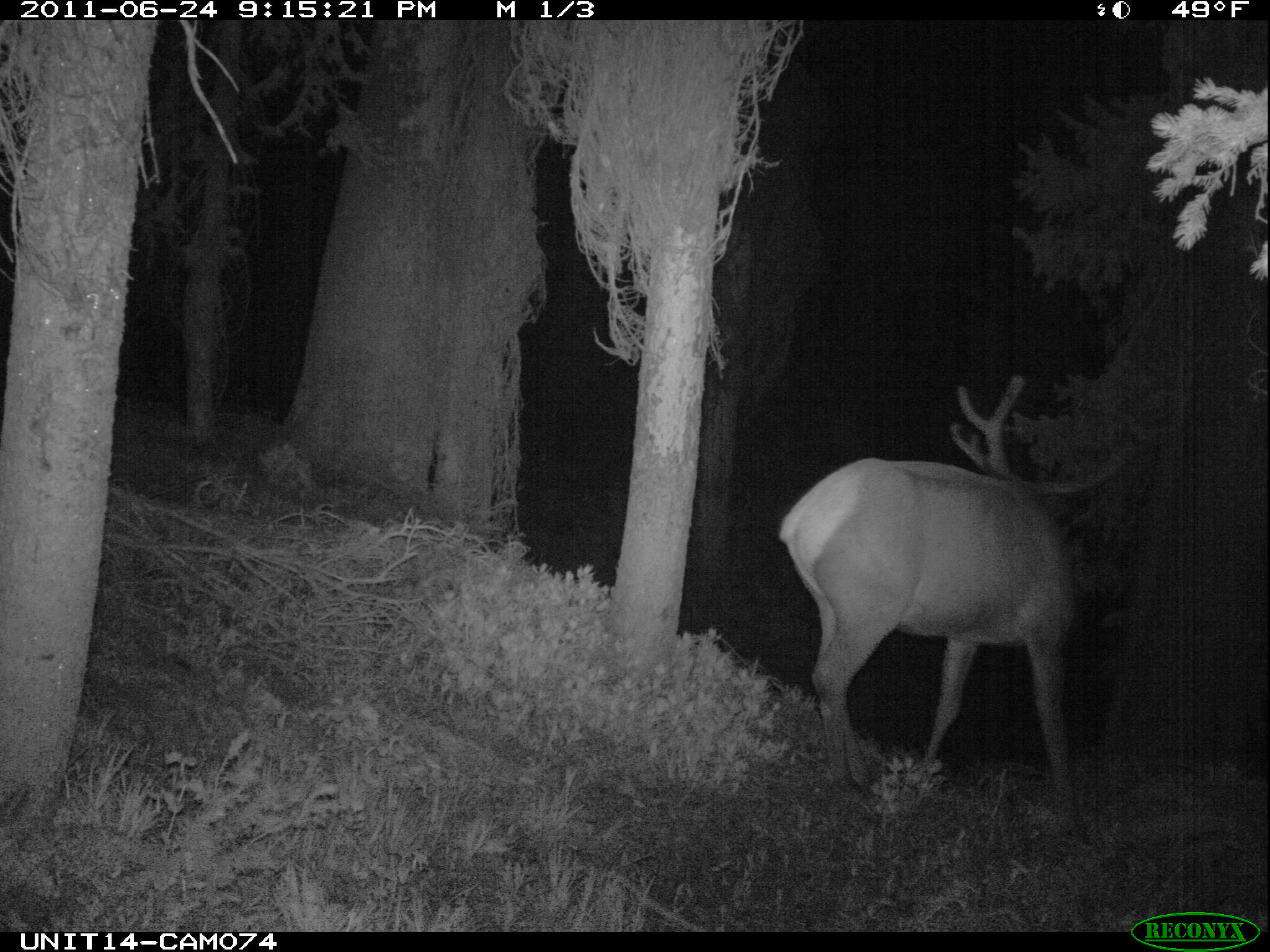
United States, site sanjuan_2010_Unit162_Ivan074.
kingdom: Animalia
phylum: Chordata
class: Mammalia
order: Artiodactyla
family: Cervidae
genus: Cervus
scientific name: Cervus elaphus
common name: red deer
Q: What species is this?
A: Cervus elaphus (red deer).